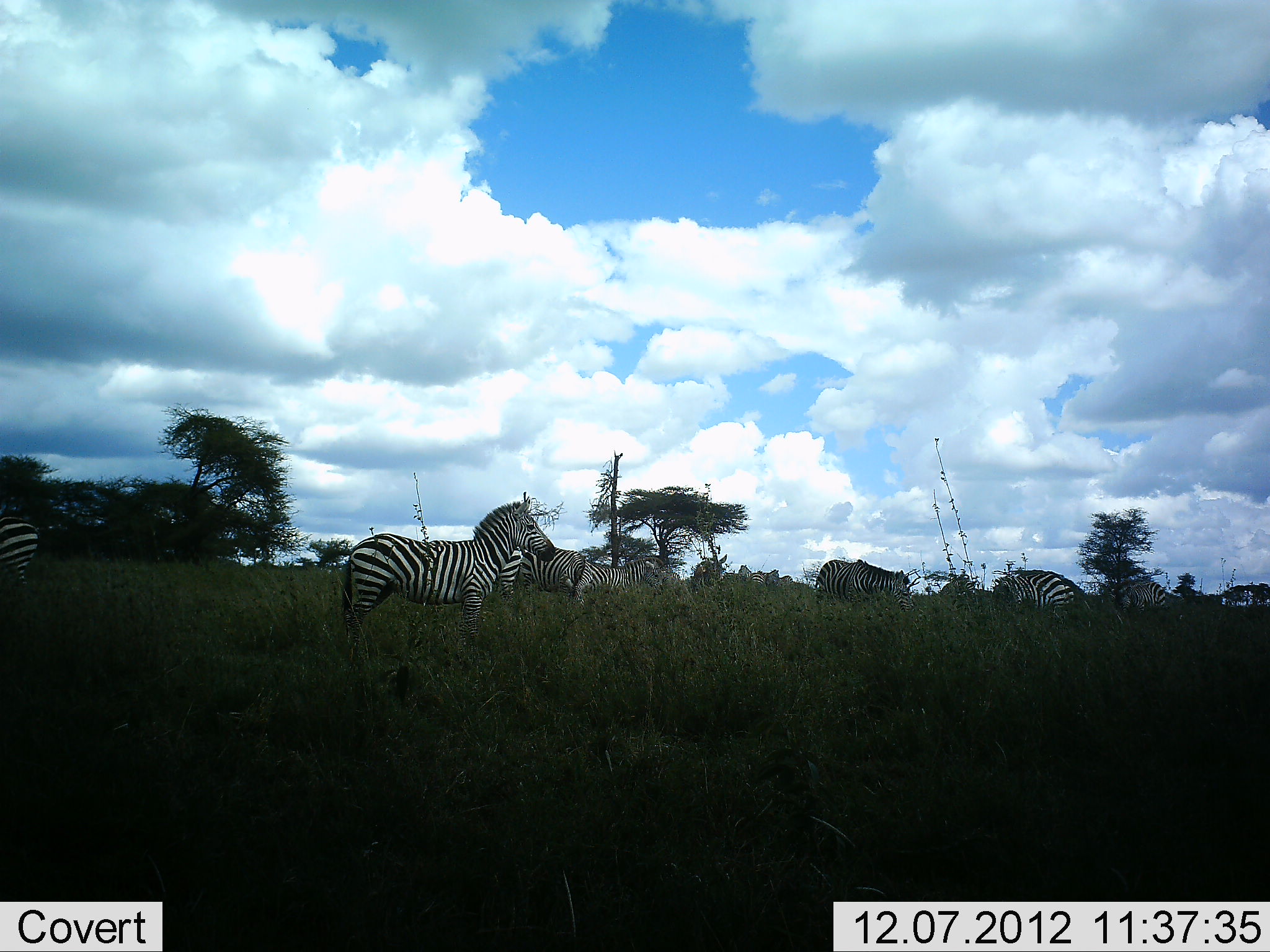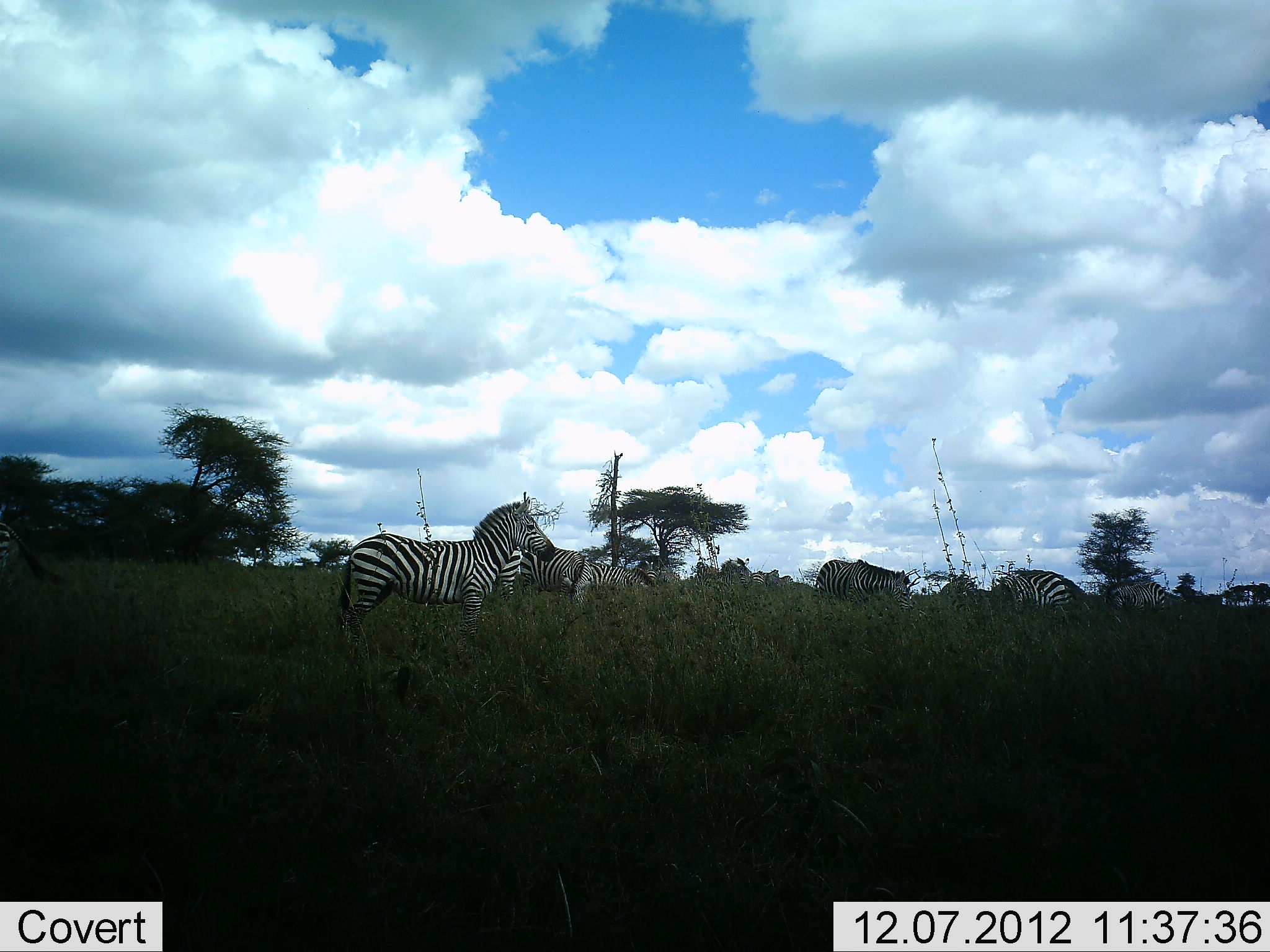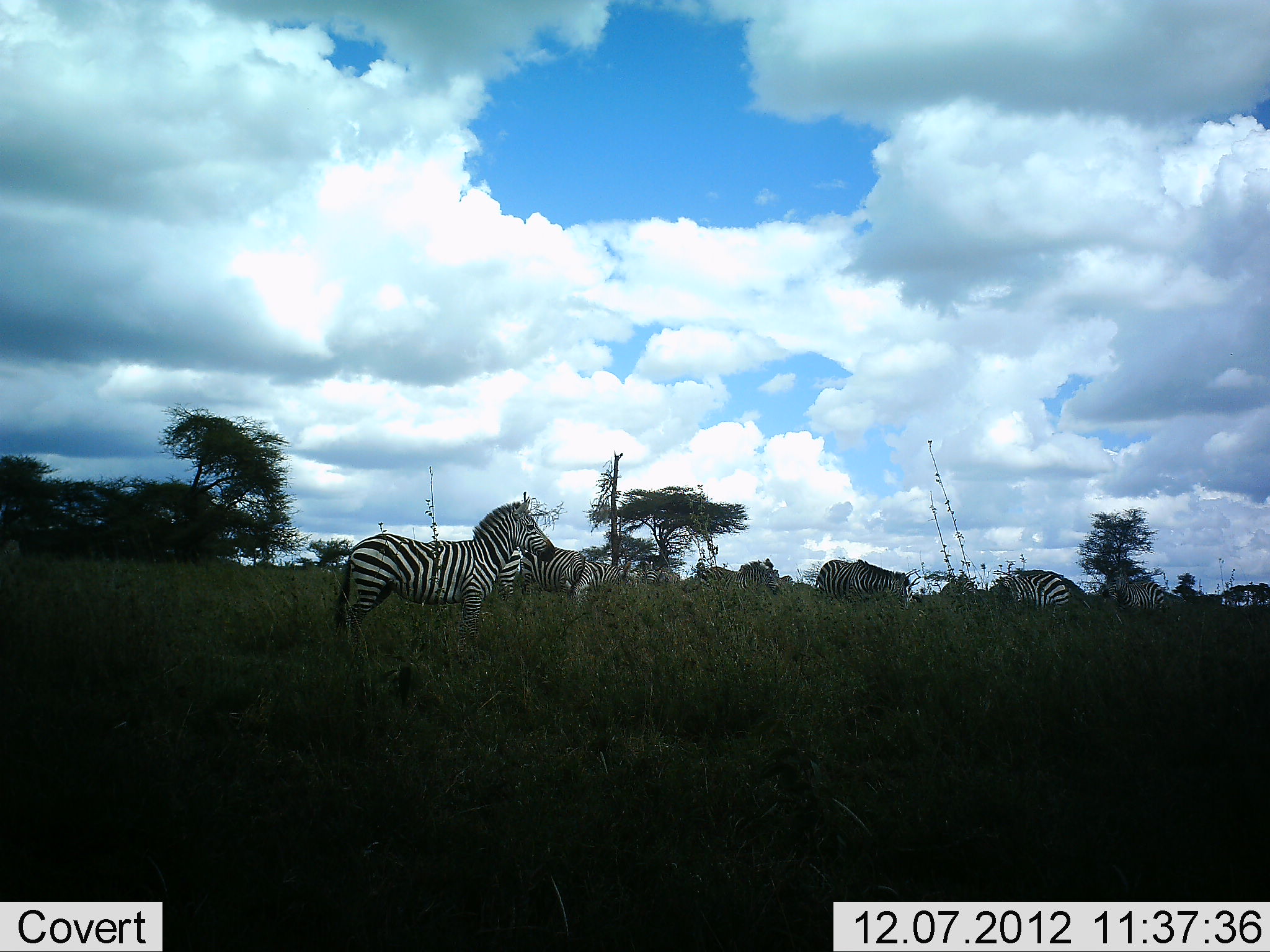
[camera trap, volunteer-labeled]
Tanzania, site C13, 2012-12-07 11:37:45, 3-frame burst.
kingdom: Animalia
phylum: Chordata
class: Mammalia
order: Perissodactyla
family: Equidae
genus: Equus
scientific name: Equus quagga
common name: plains zebra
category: zebra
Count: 10.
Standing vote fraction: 92%.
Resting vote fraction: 8%.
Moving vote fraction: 58%.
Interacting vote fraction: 0%.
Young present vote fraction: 0%.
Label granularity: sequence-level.